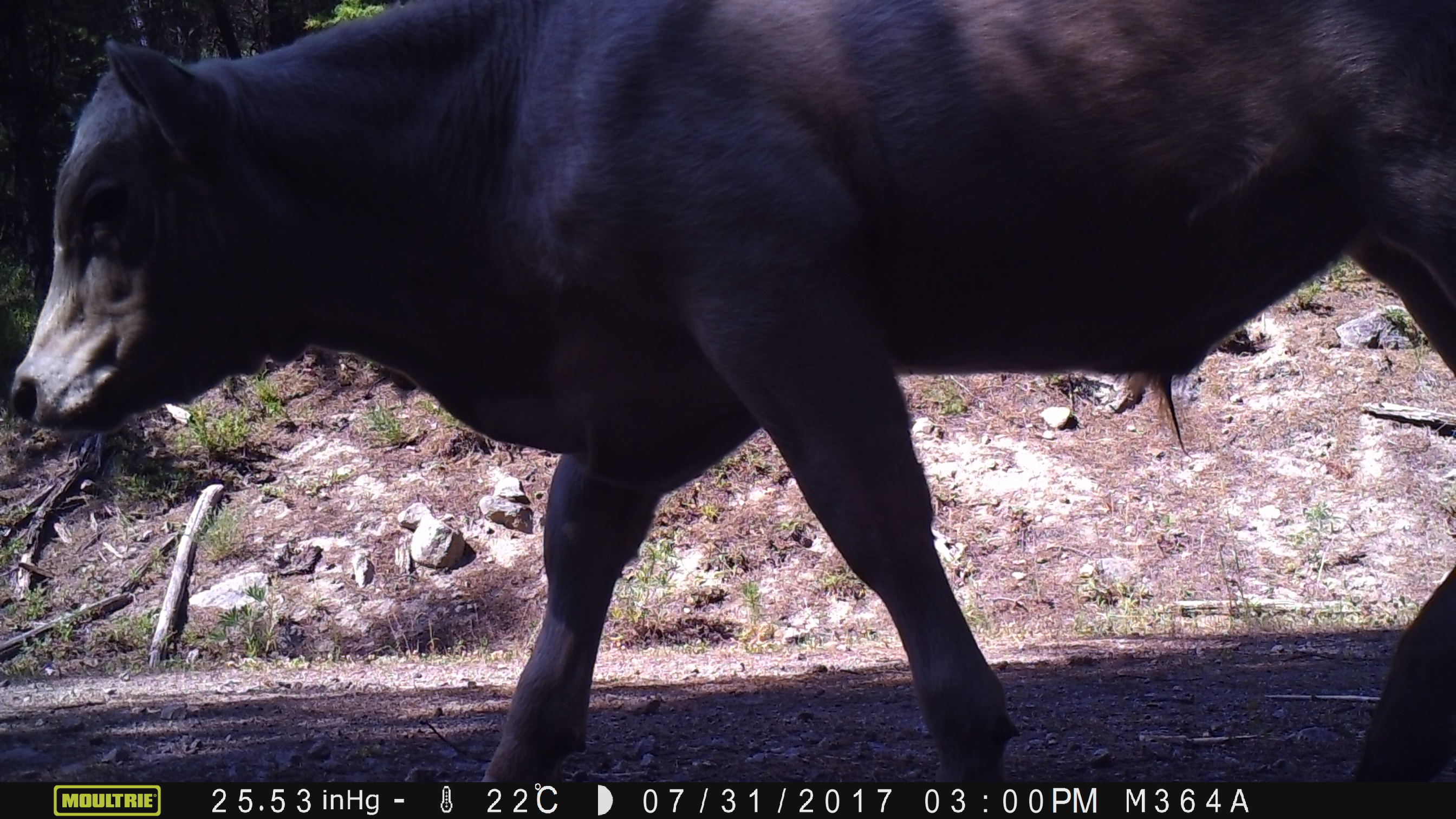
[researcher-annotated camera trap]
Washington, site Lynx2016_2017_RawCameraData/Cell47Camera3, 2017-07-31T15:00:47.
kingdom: Animalia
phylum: Chordata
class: Mammalia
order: Artiodactyla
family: Bovidae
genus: Bos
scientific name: Bos taurus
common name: domestic cattle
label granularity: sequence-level